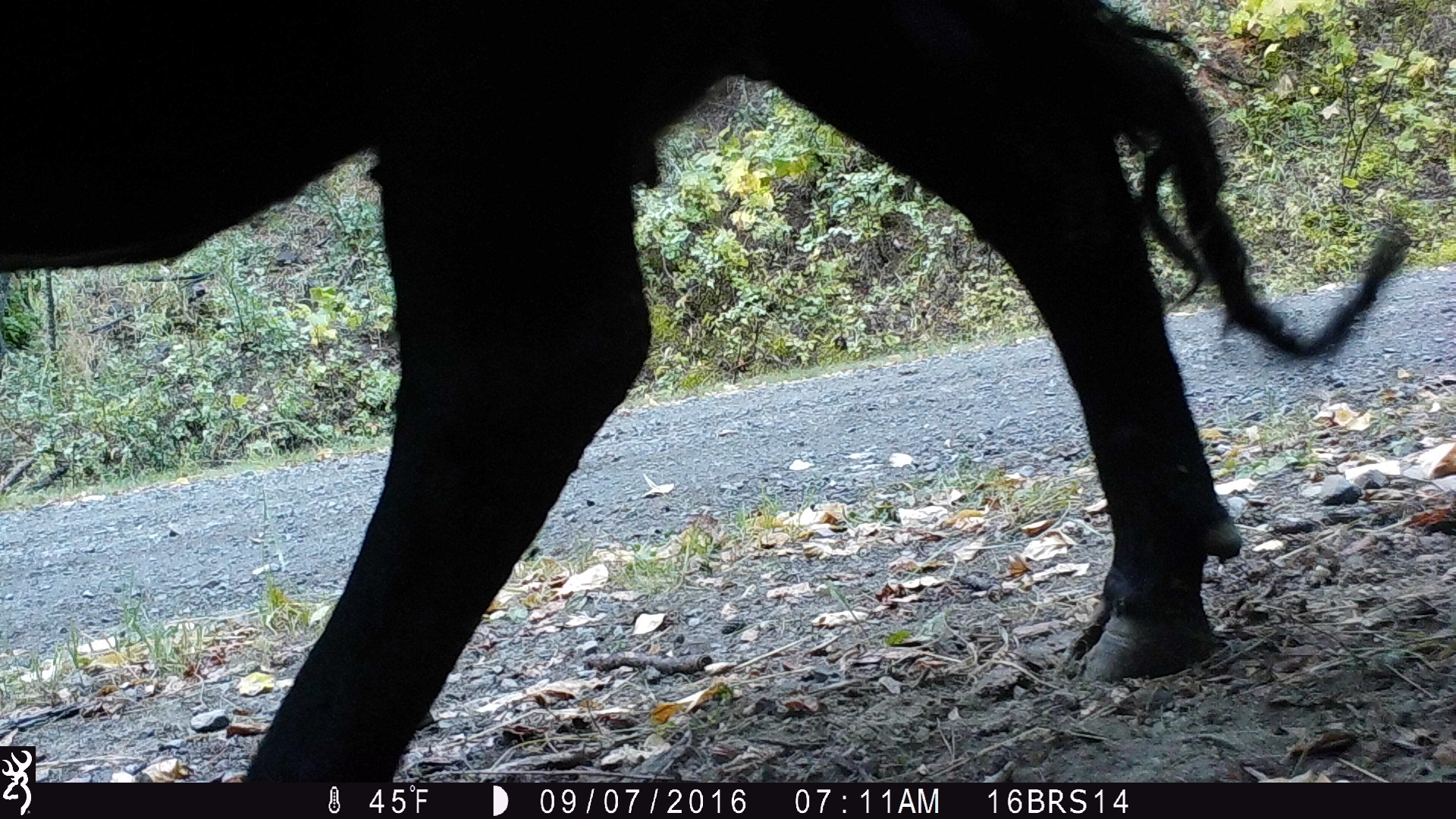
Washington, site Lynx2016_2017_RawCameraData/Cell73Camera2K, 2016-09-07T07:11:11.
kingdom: Animalia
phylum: Chordata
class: Mammalia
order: Artiodactyla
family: Bovidae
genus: Bos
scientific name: Bos taurus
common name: domestic cattle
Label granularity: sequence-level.